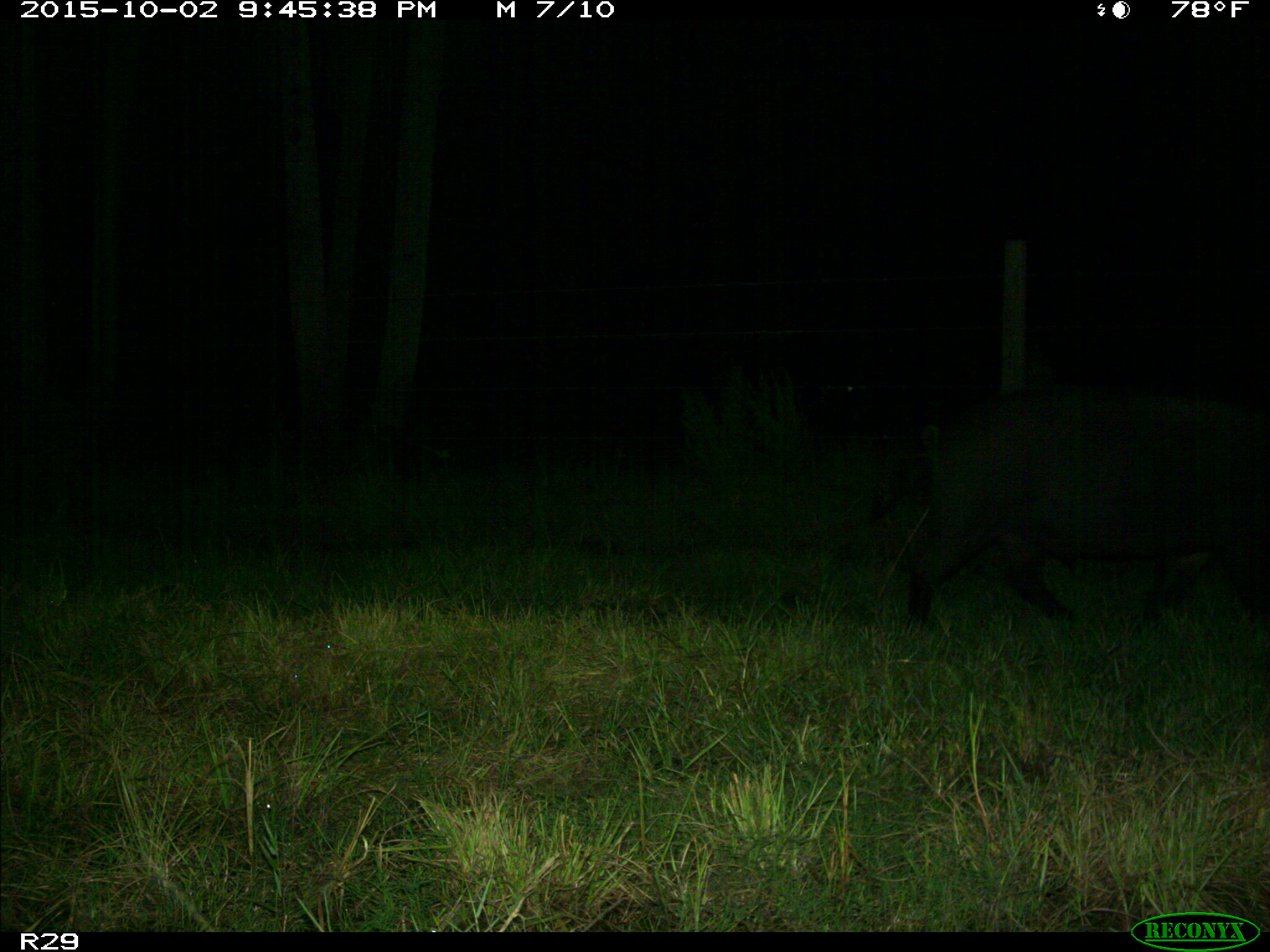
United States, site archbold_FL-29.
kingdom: Animalia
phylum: Chordata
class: Mammalia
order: Artiodactyla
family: Suidae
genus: Sus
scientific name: Sus scrofa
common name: wild boar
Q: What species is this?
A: Sus scrofa (wild boar).